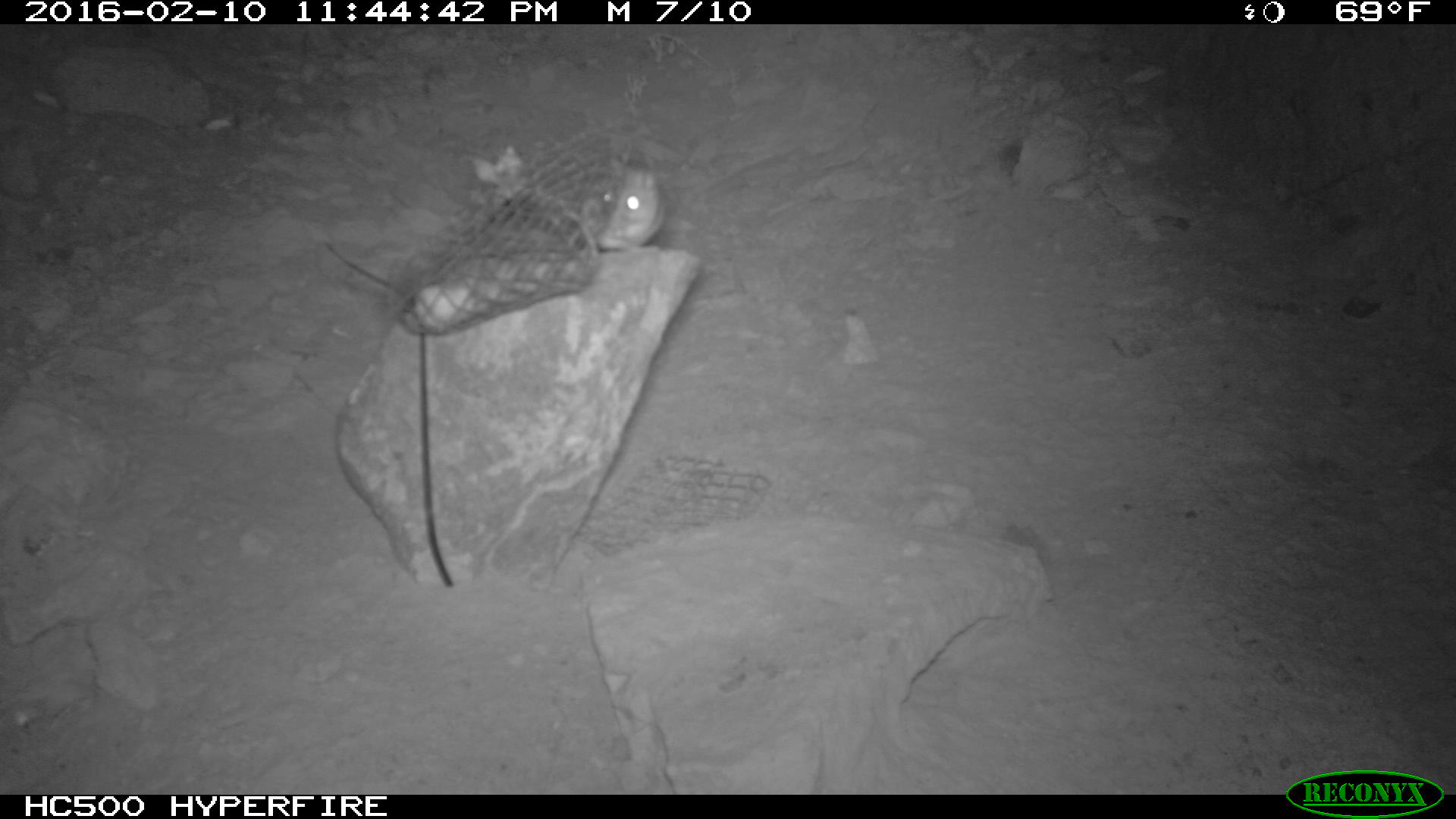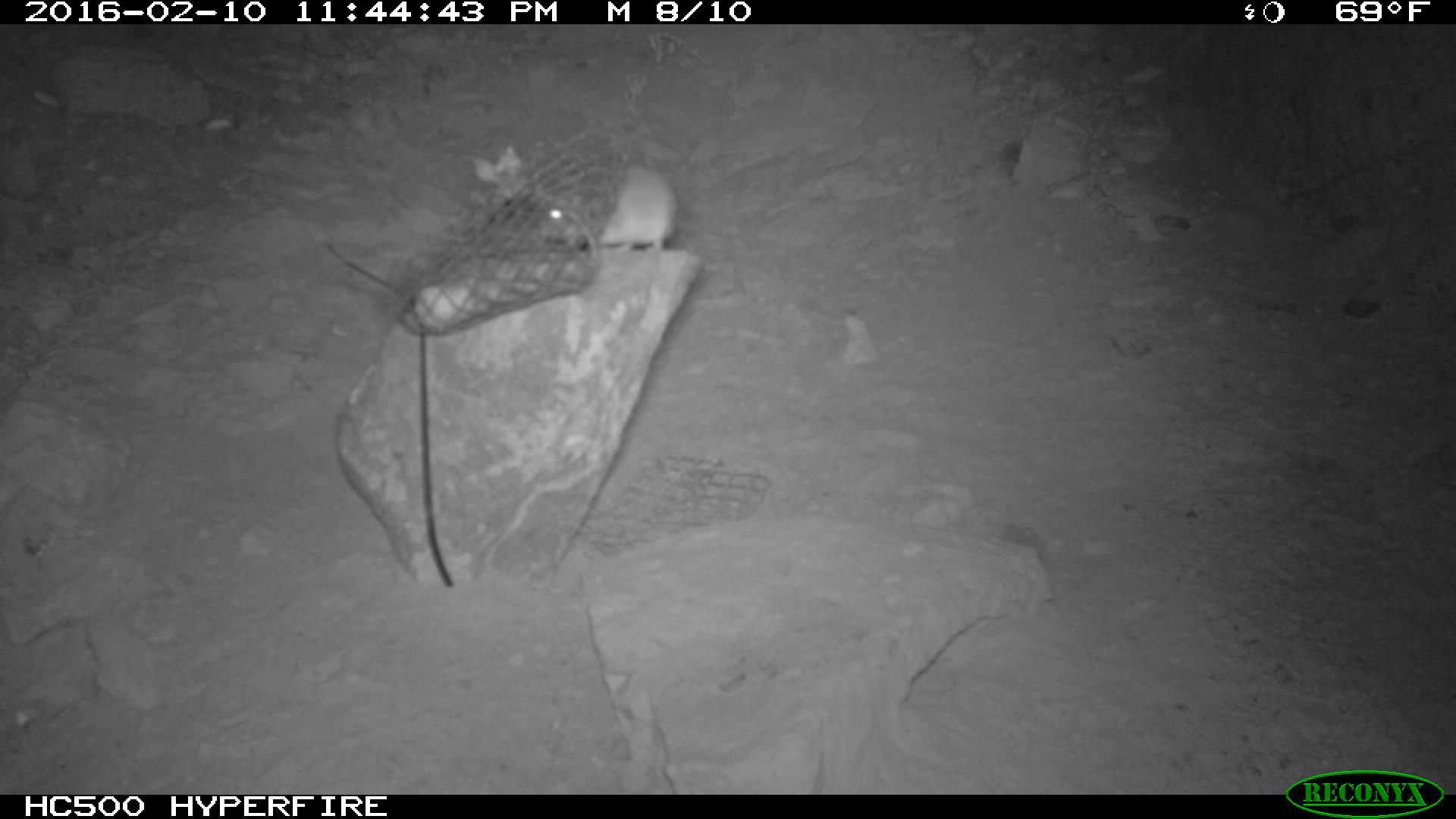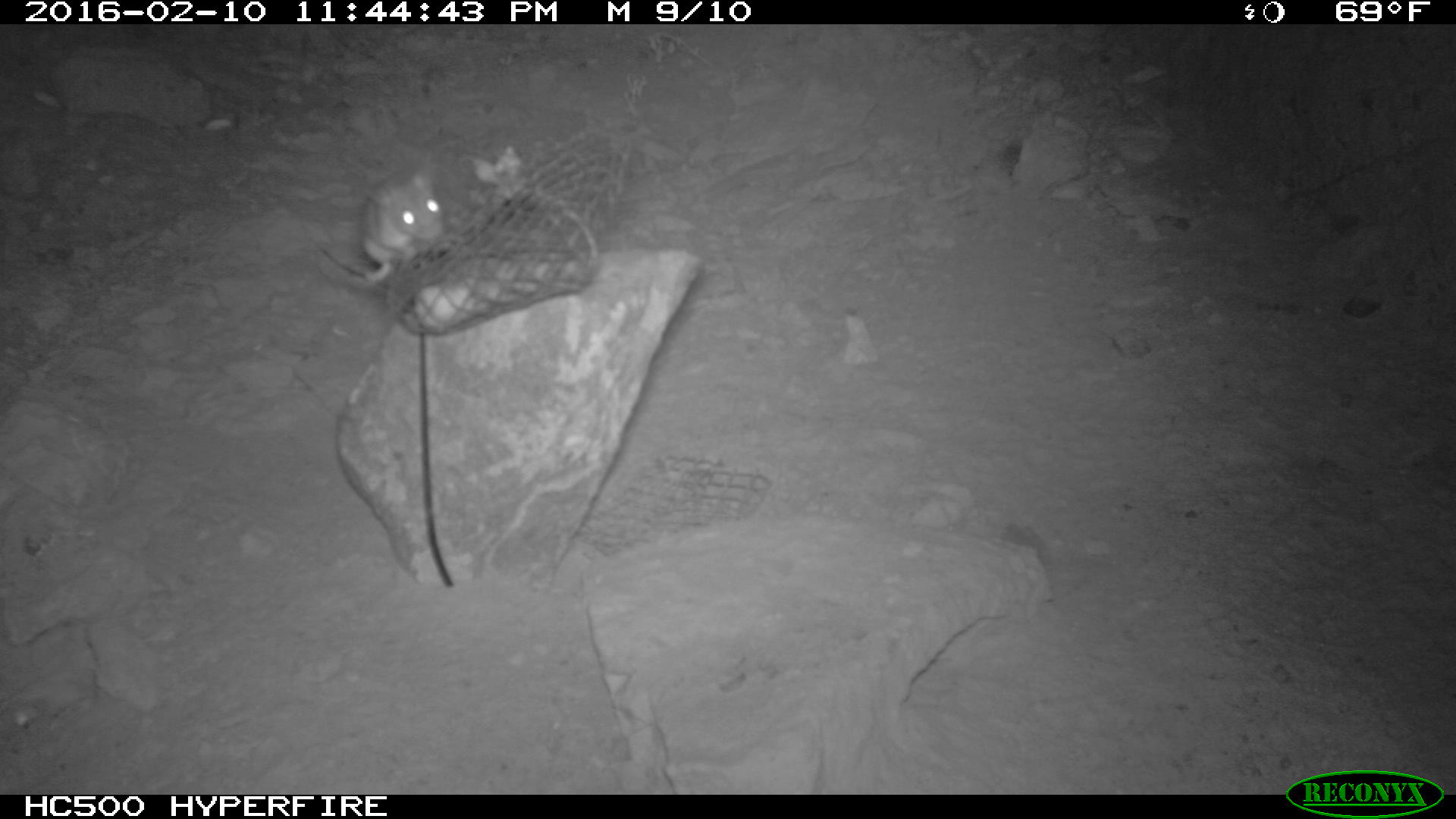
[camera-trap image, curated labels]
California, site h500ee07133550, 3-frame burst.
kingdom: Animalia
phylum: Chordata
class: Mammalia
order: Rodentia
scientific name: Rodentia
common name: rodent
Rodent (Rodentia).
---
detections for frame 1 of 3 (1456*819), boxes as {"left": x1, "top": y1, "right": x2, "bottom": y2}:
rodent: {"left": 580, "top": 155, "right": 667, "bottom": 253}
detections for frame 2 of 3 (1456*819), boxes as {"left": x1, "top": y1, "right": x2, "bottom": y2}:
rodent: {"left": 541, "top": 162, "right": 679, "bottom": 256}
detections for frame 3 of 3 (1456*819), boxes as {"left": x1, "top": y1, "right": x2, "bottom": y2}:
rodent: {"left": 343, "top": 167, "right": 453, "bottom": 284}